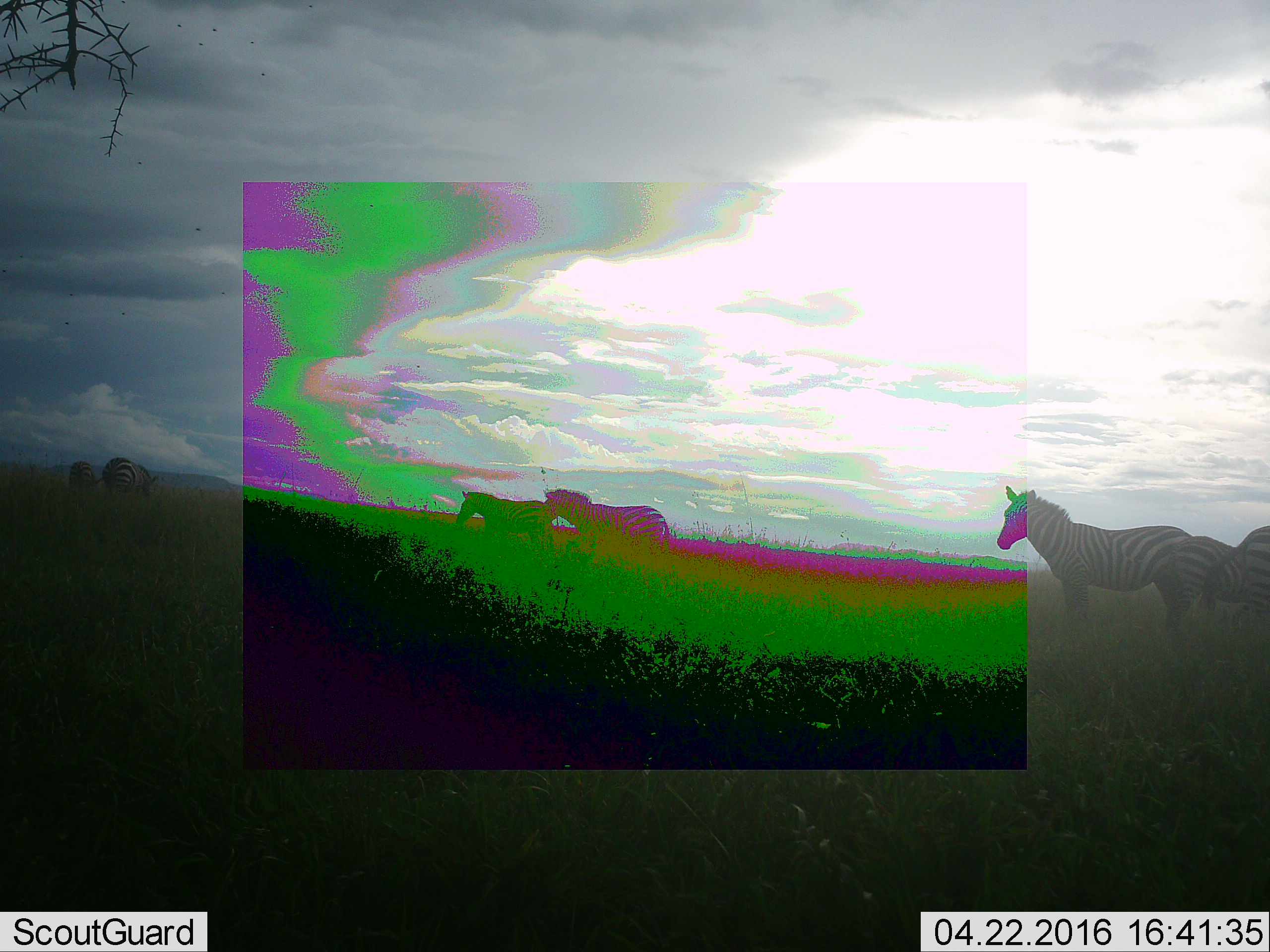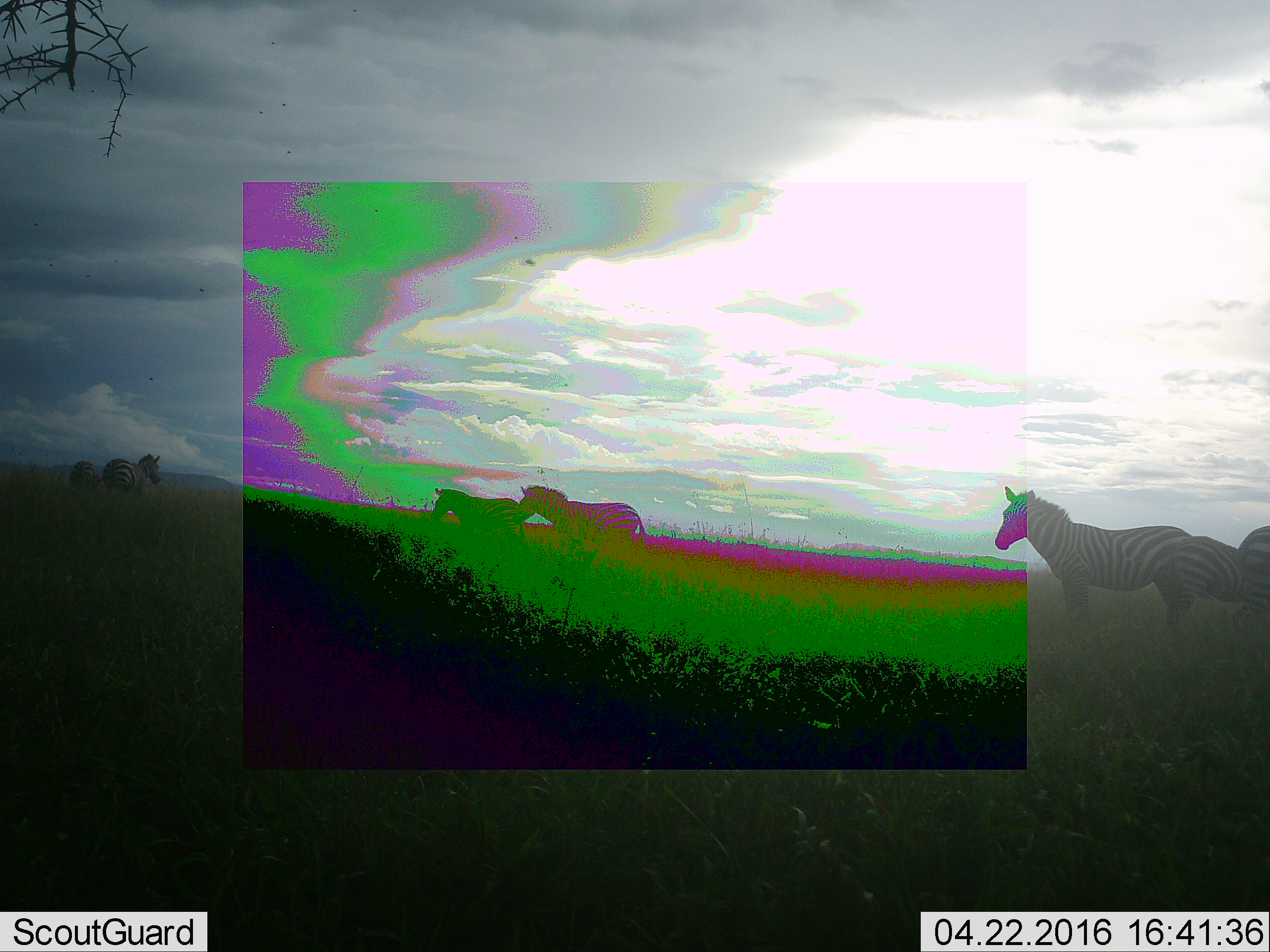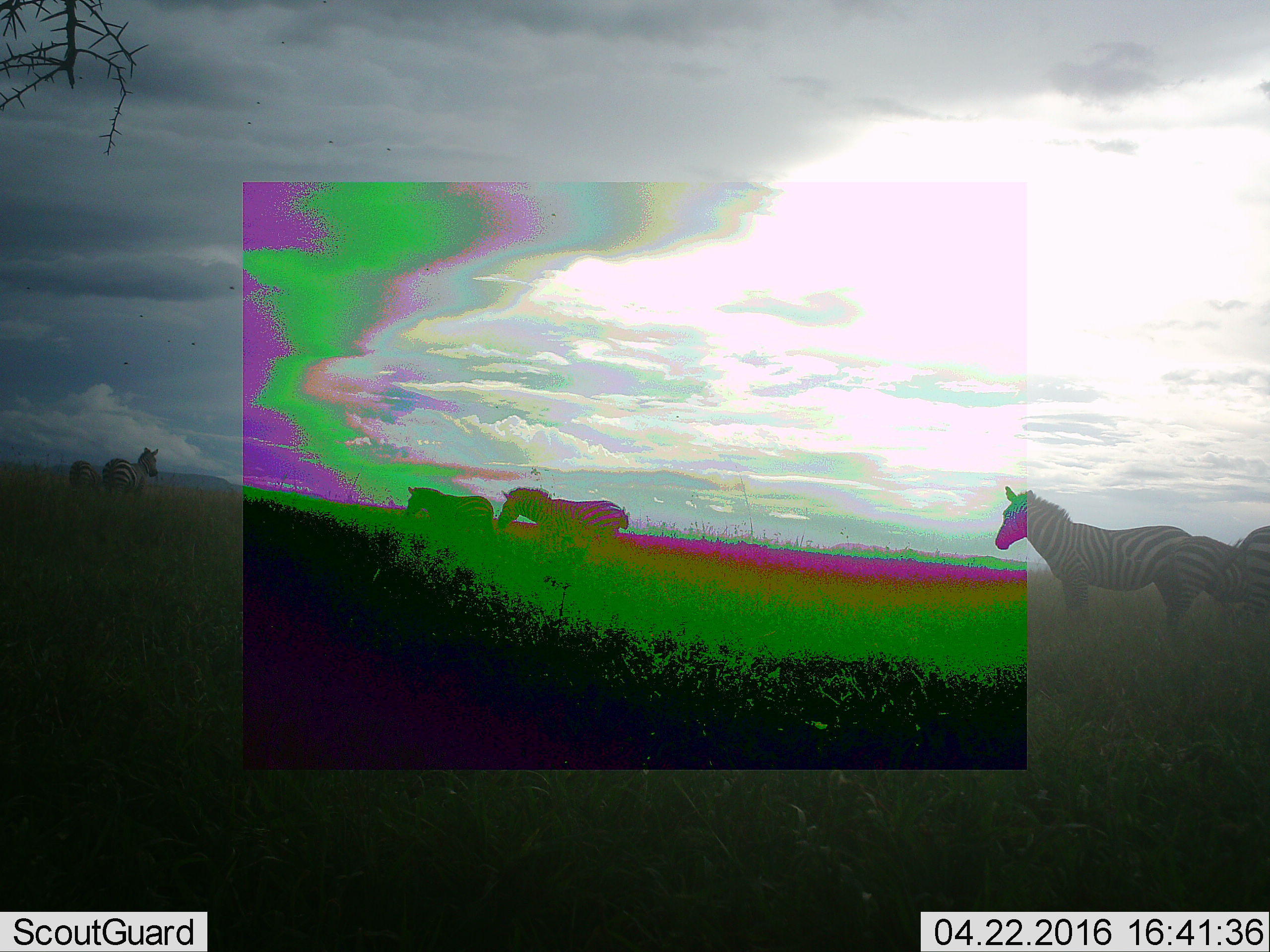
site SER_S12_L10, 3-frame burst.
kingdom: Animalia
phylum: Chordata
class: Mammalia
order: Perissodactyla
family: Equidae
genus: Equus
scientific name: Equus quagga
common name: plains zebra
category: zebraplains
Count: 7.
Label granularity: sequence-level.